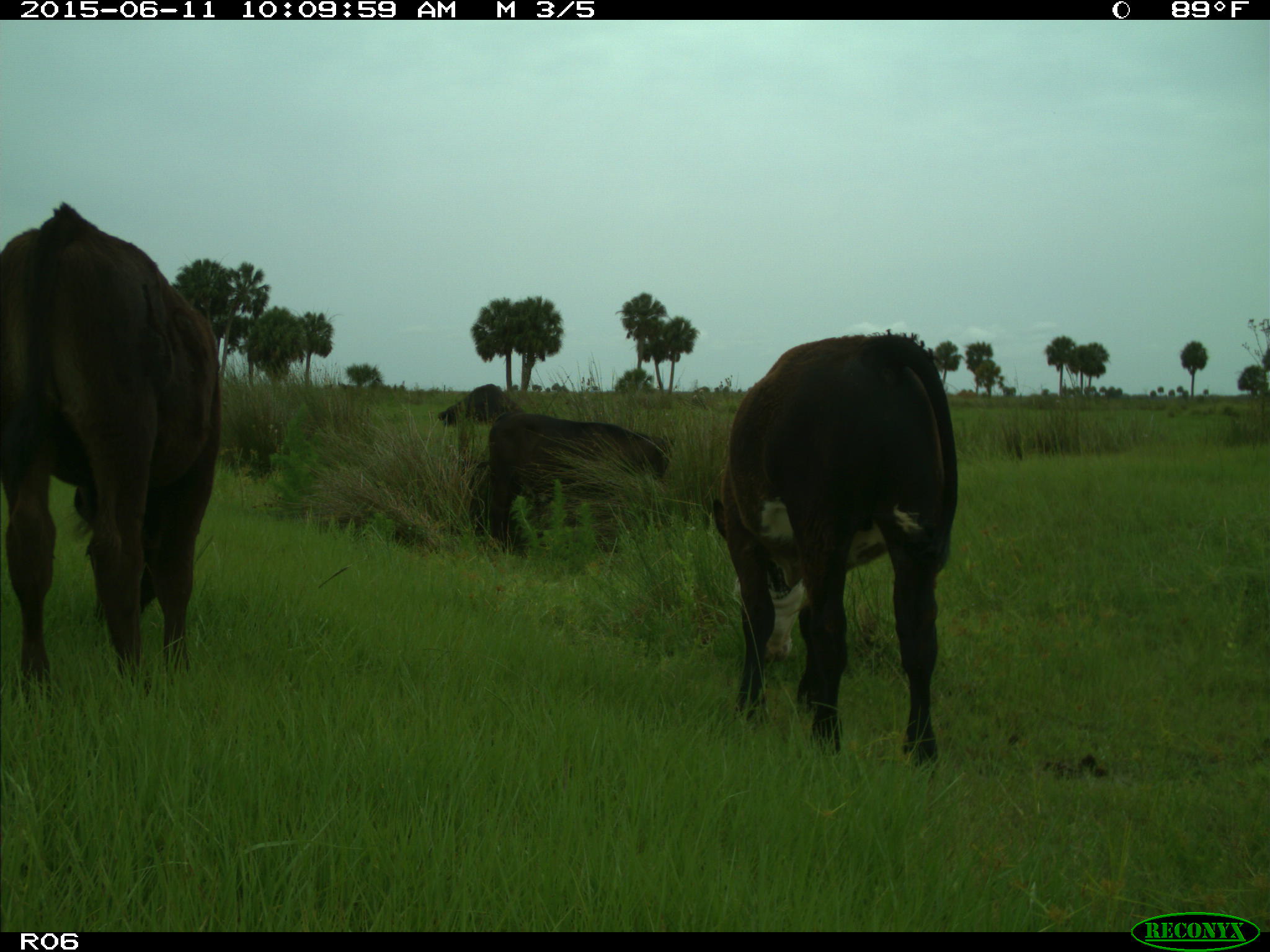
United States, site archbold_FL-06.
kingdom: Animalia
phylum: Chordata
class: Mammalia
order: Artiodactyla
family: Bovidae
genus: Bos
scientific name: Bos taurus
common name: domestic cow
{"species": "Bos taurus (domestic cow)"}